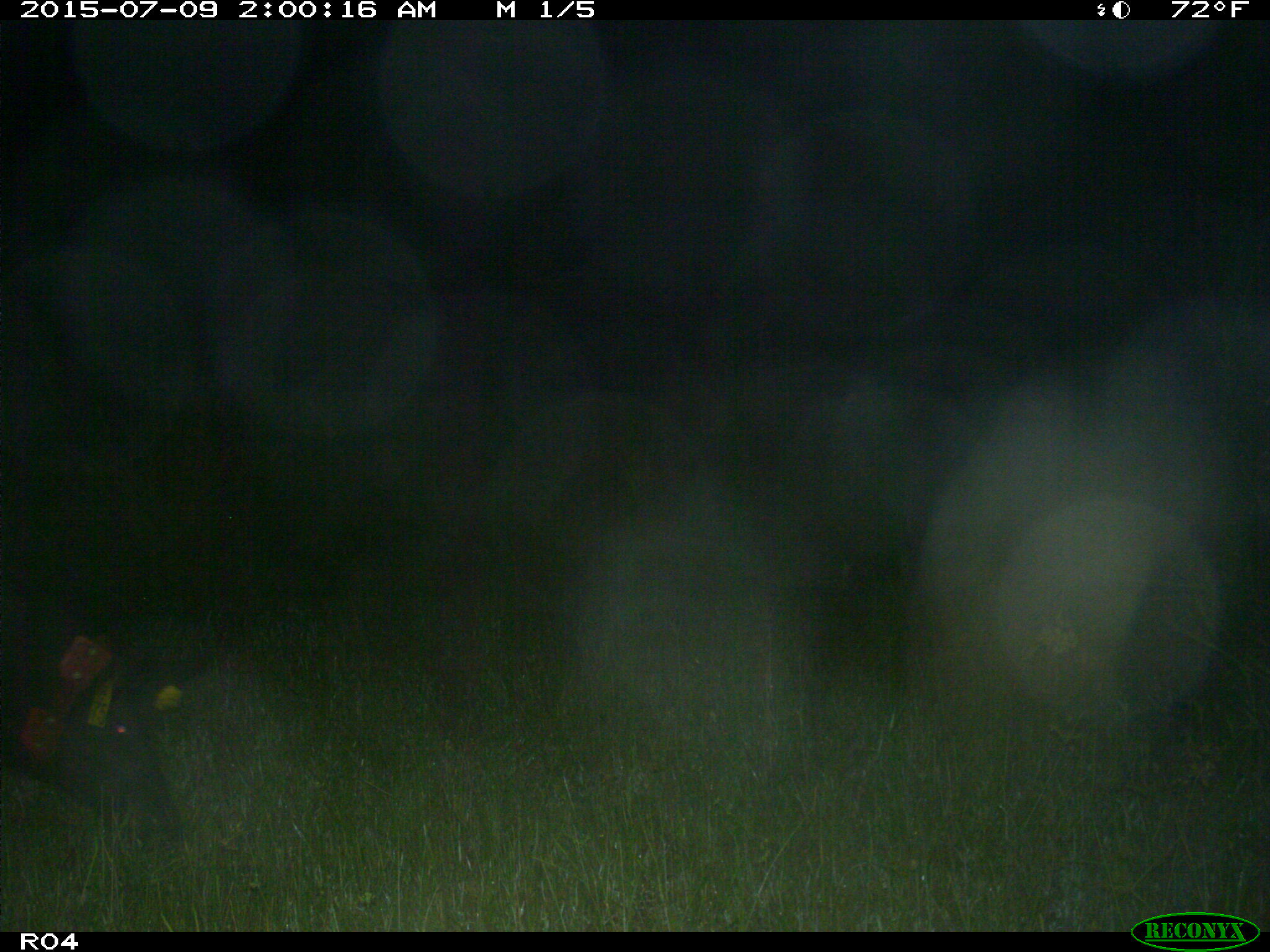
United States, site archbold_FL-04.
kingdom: Animalia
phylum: Chordata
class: Mammalia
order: Artiodactyla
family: Suidae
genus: Sus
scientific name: Sus scrofa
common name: wild boar